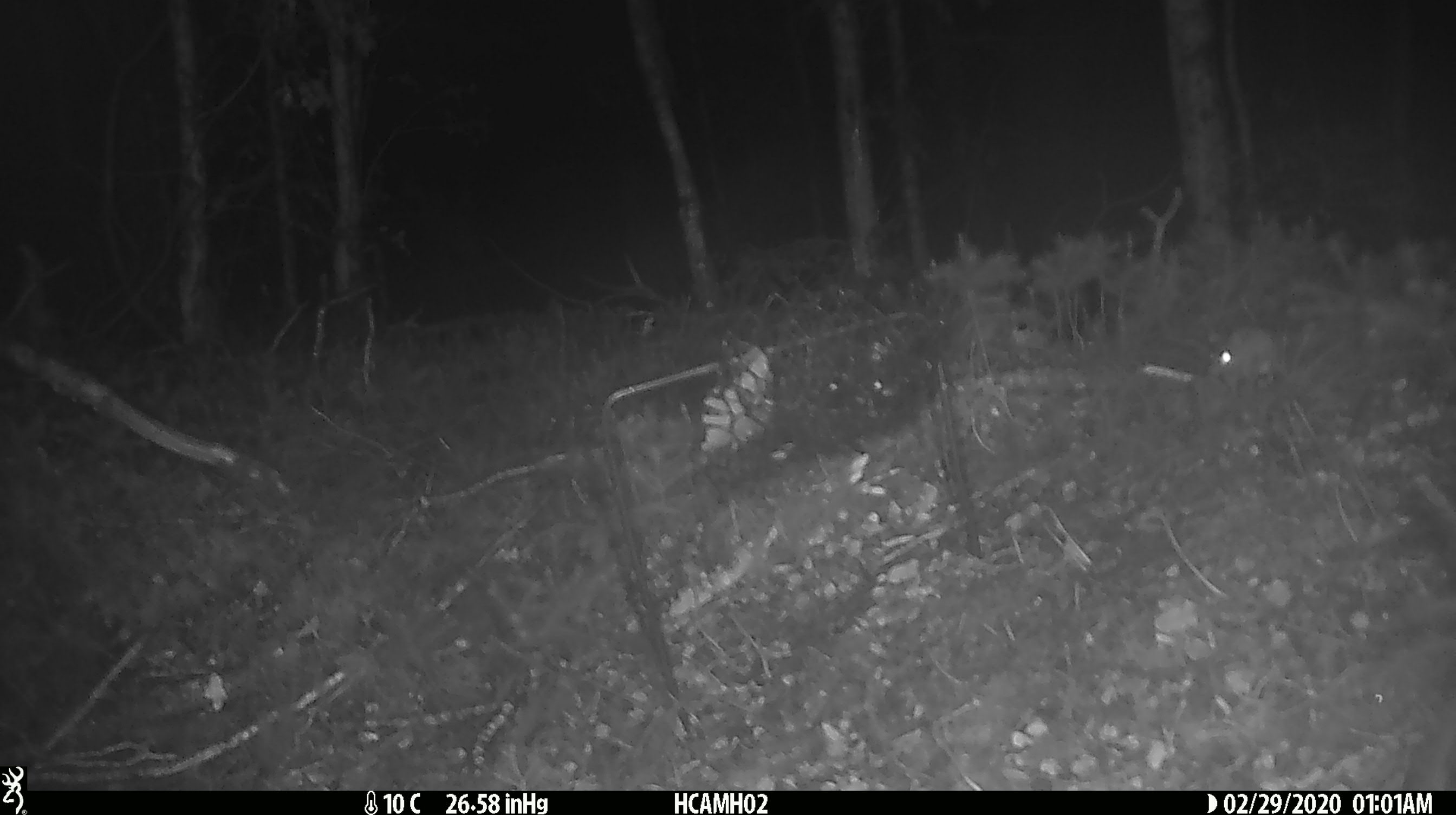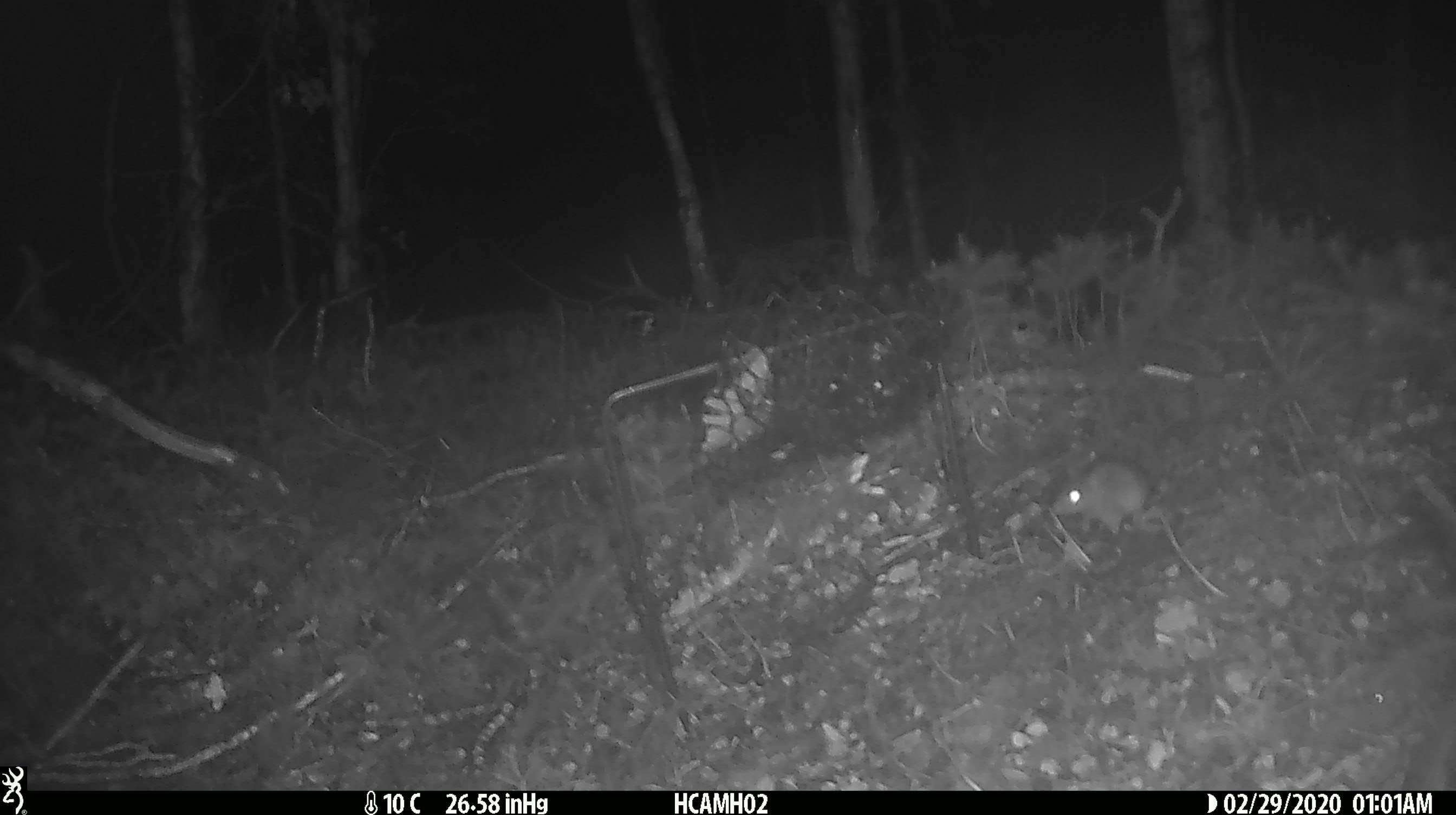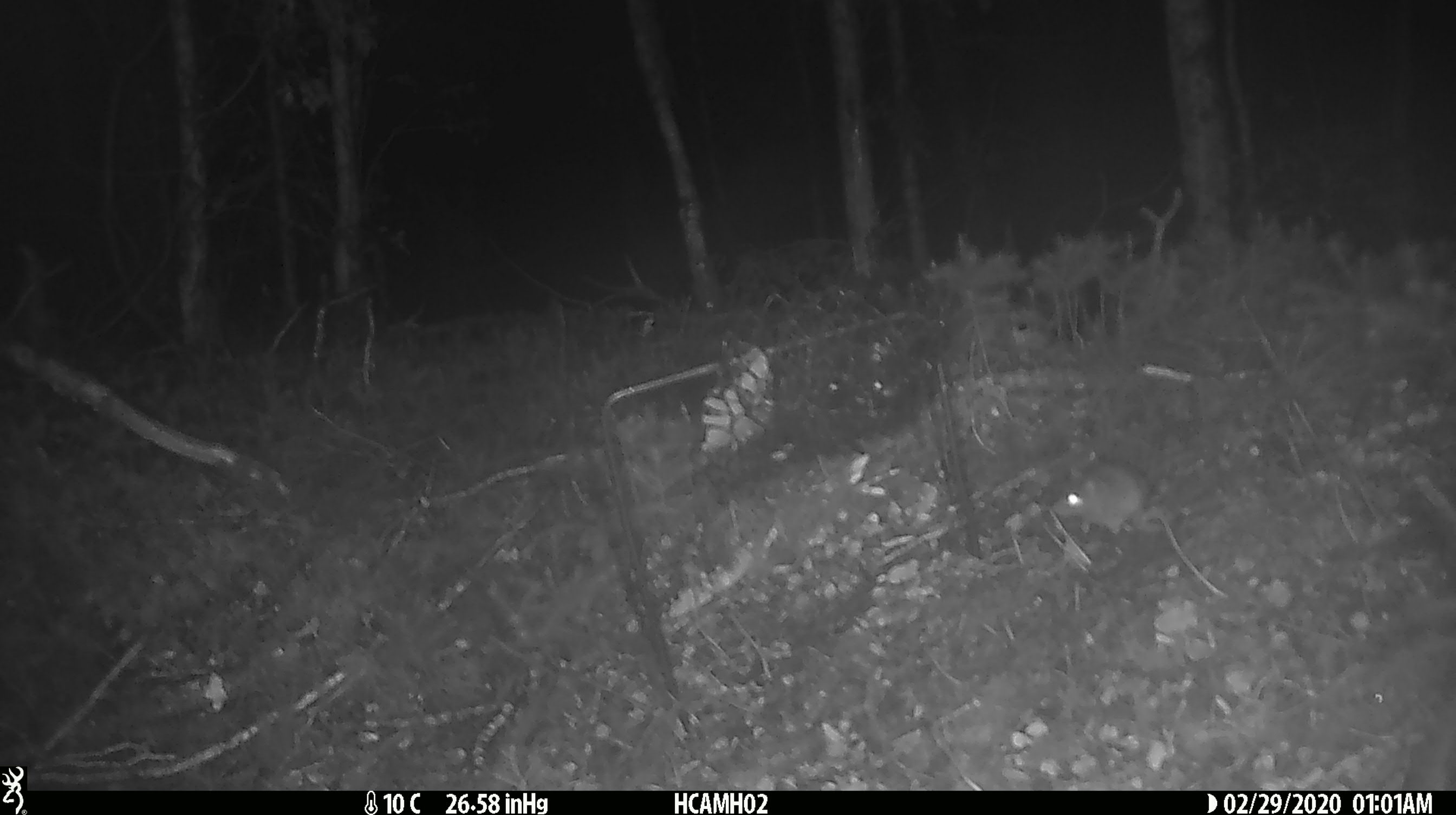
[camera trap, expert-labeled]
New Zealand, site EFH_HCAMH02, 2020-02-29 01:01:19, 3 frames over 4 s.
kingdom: Animalia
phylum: Chordata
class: Mammalia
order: Rodentia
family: Muridae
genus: Mus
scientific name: Mus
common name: mouse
Mouse (Mus).